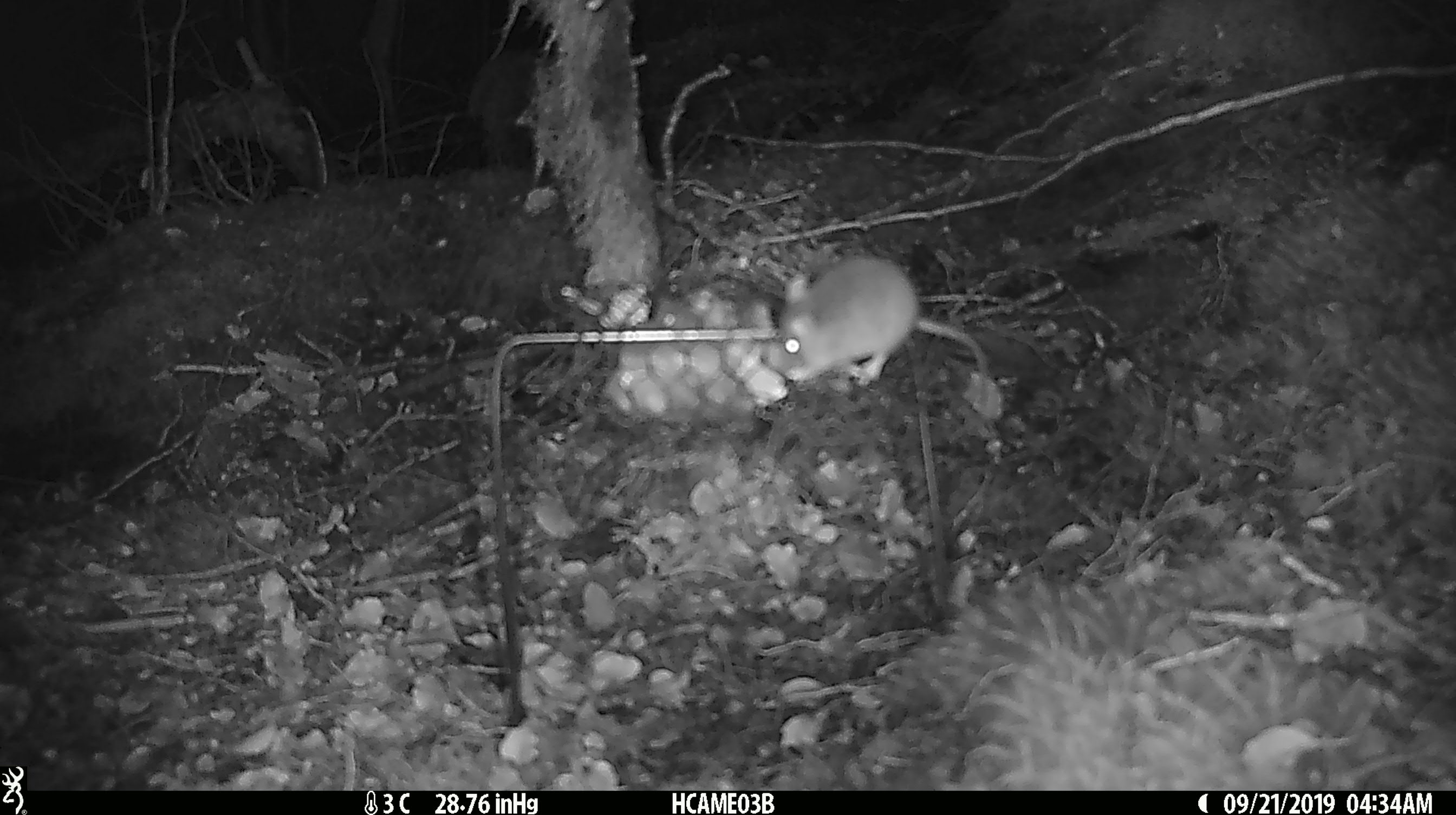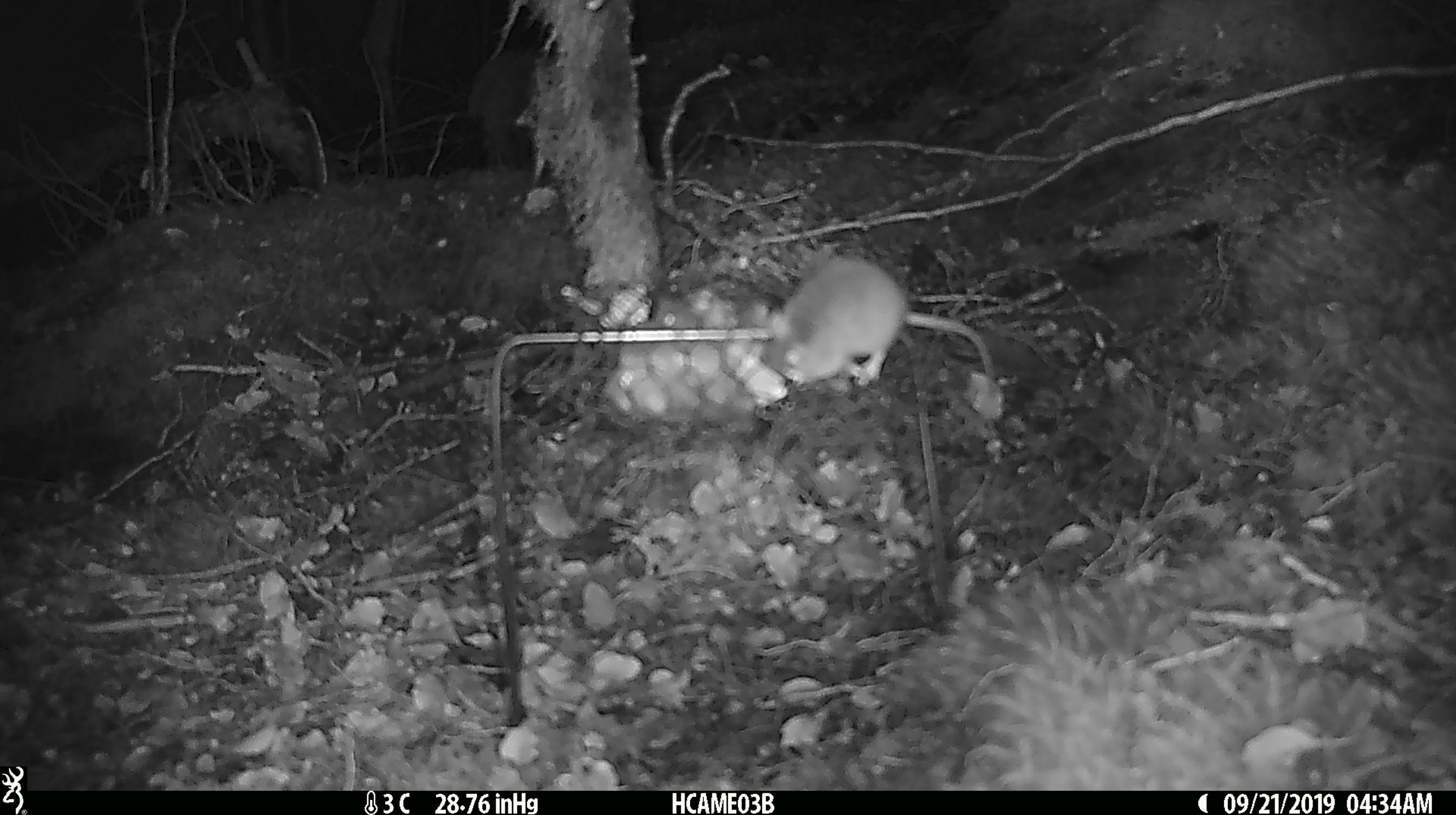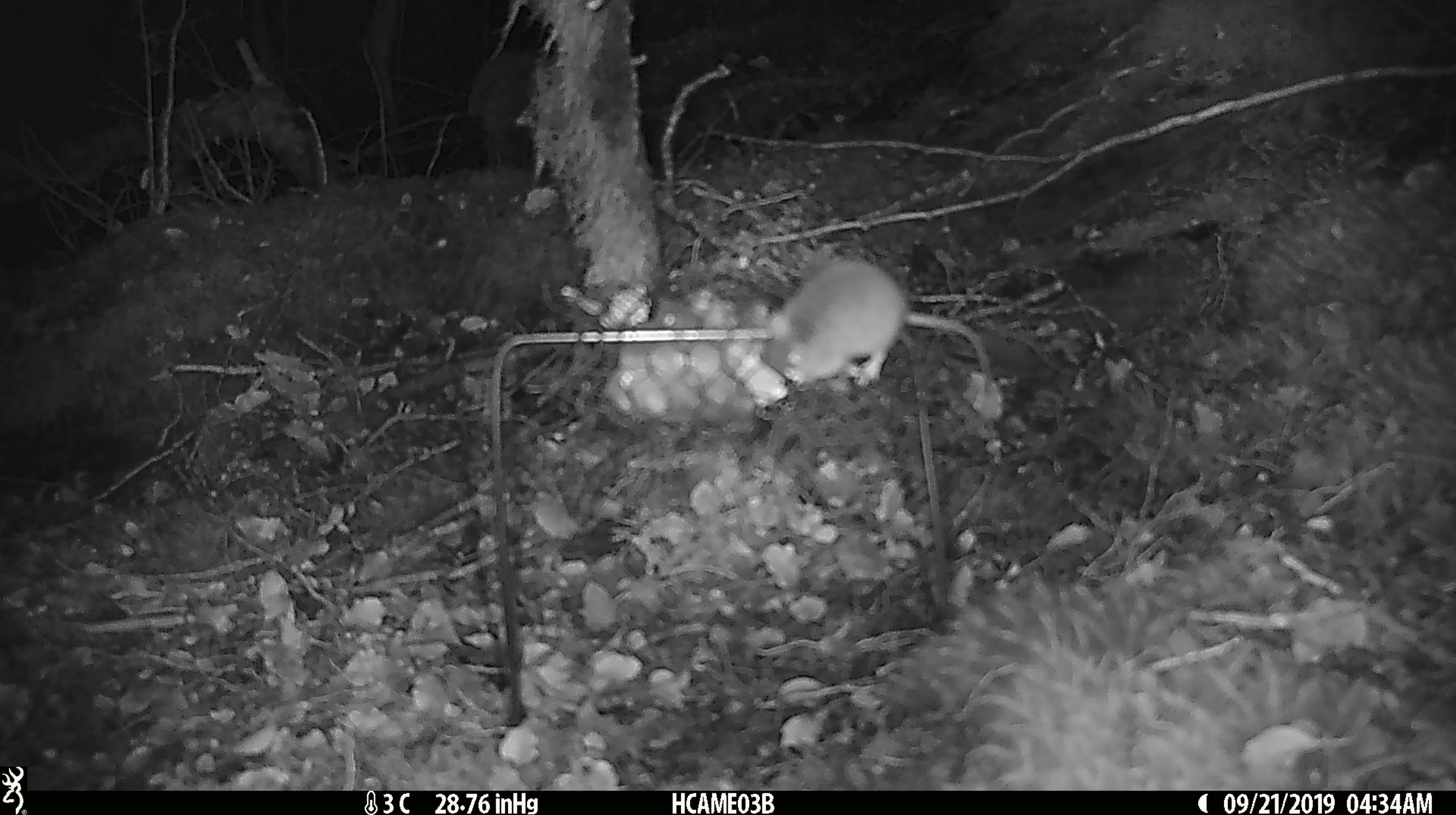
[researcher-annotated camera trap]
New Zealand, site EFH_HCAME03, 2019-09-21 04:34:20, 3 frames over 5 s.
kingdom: Animalia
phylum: Chordata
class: Mammalia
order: Rodentia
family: Muridae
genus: Mus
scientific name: Mus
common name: mouse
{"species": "mouse (Mus)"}